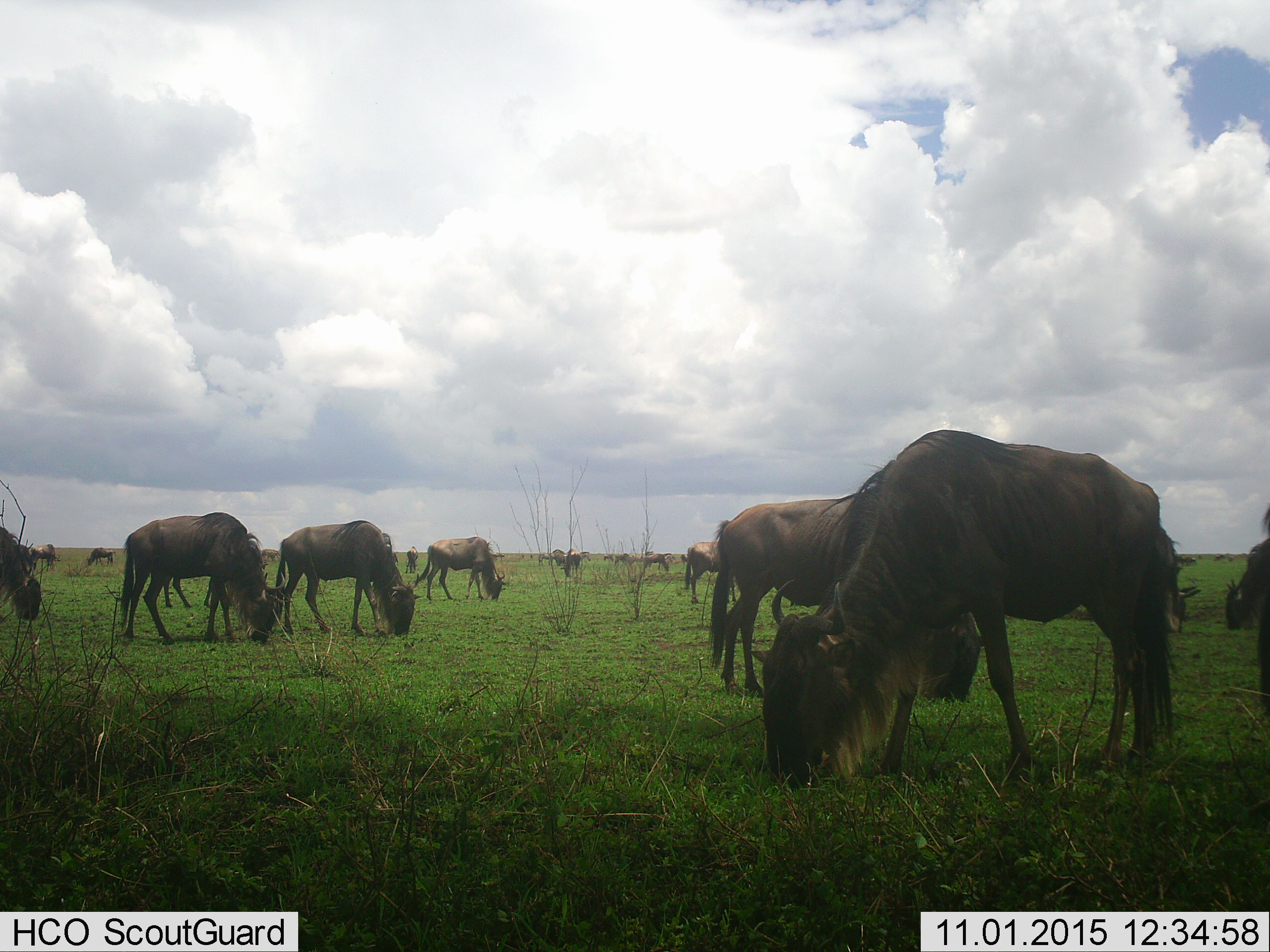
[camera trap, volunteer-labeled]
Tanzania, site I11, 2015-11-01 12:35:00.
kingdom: Animalia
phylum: Chordata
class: Mammalia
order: Artiodactyla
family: Bovidae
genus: Connochaetes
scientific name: Connochaetes taurinus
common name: blue wildebeest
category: wildebeest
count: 11-50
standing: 50%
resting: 0%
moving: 25%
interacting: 0%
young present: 0%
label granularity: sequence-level